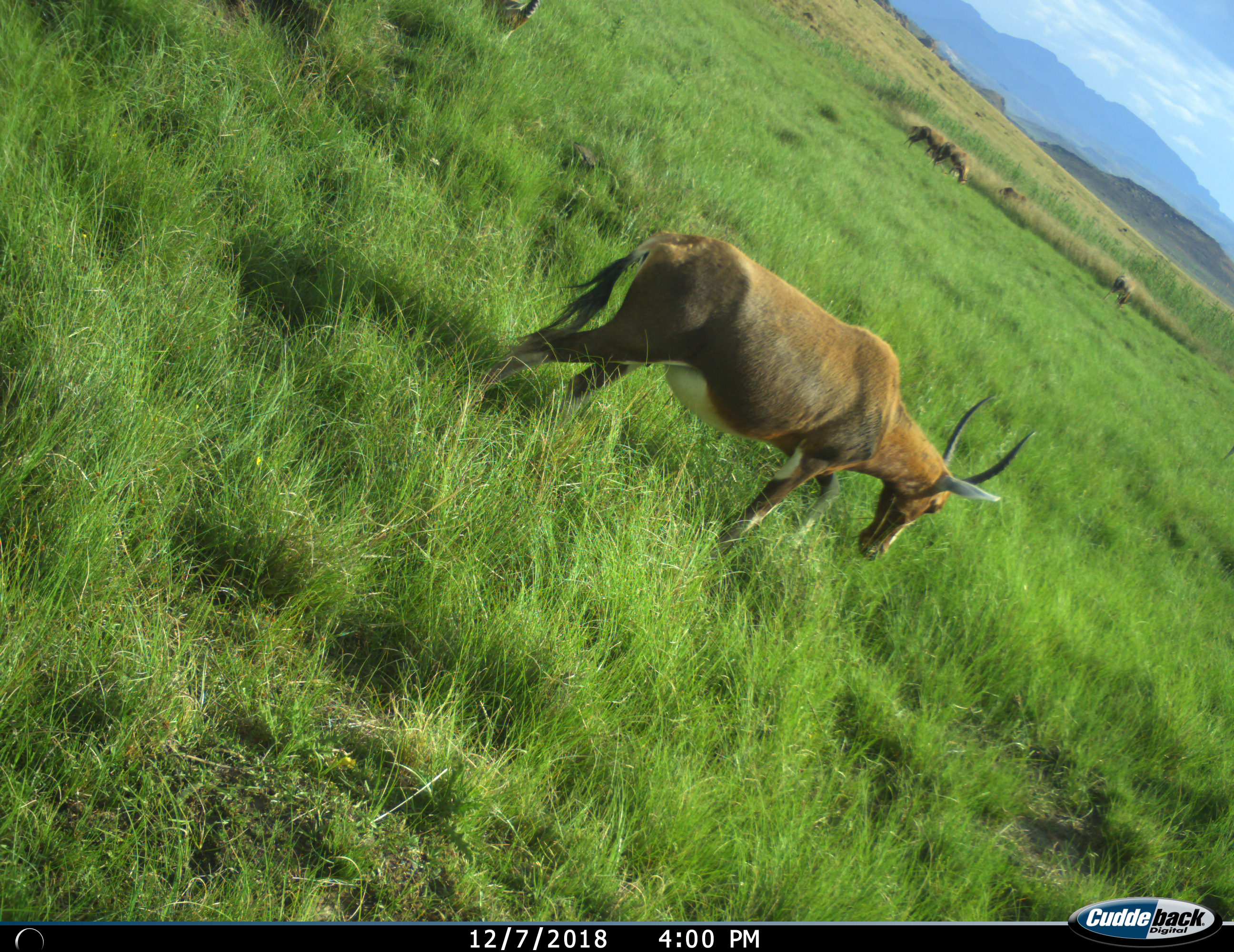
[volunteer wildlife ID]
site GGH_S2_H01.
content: unidentified animal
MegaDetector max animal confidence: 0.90